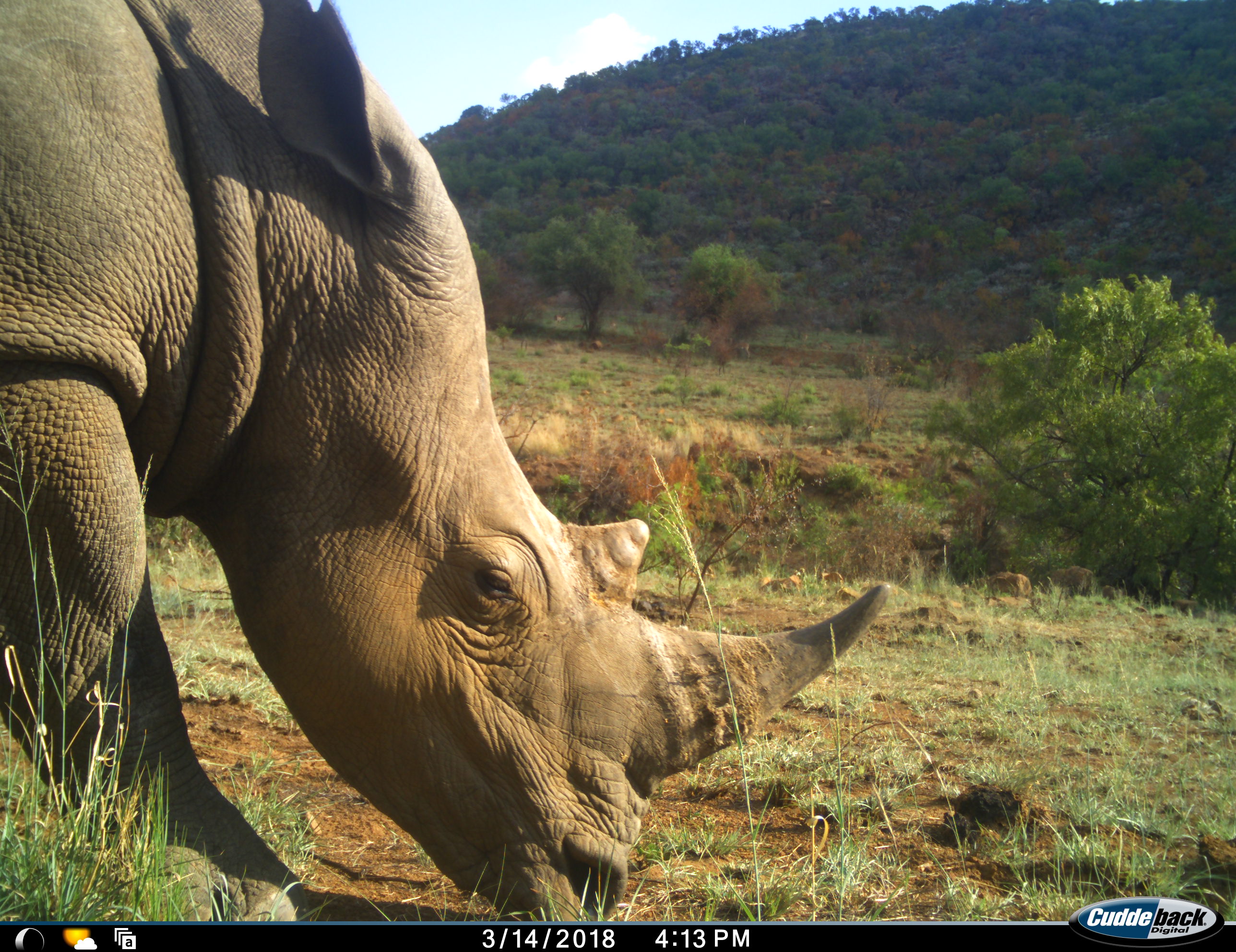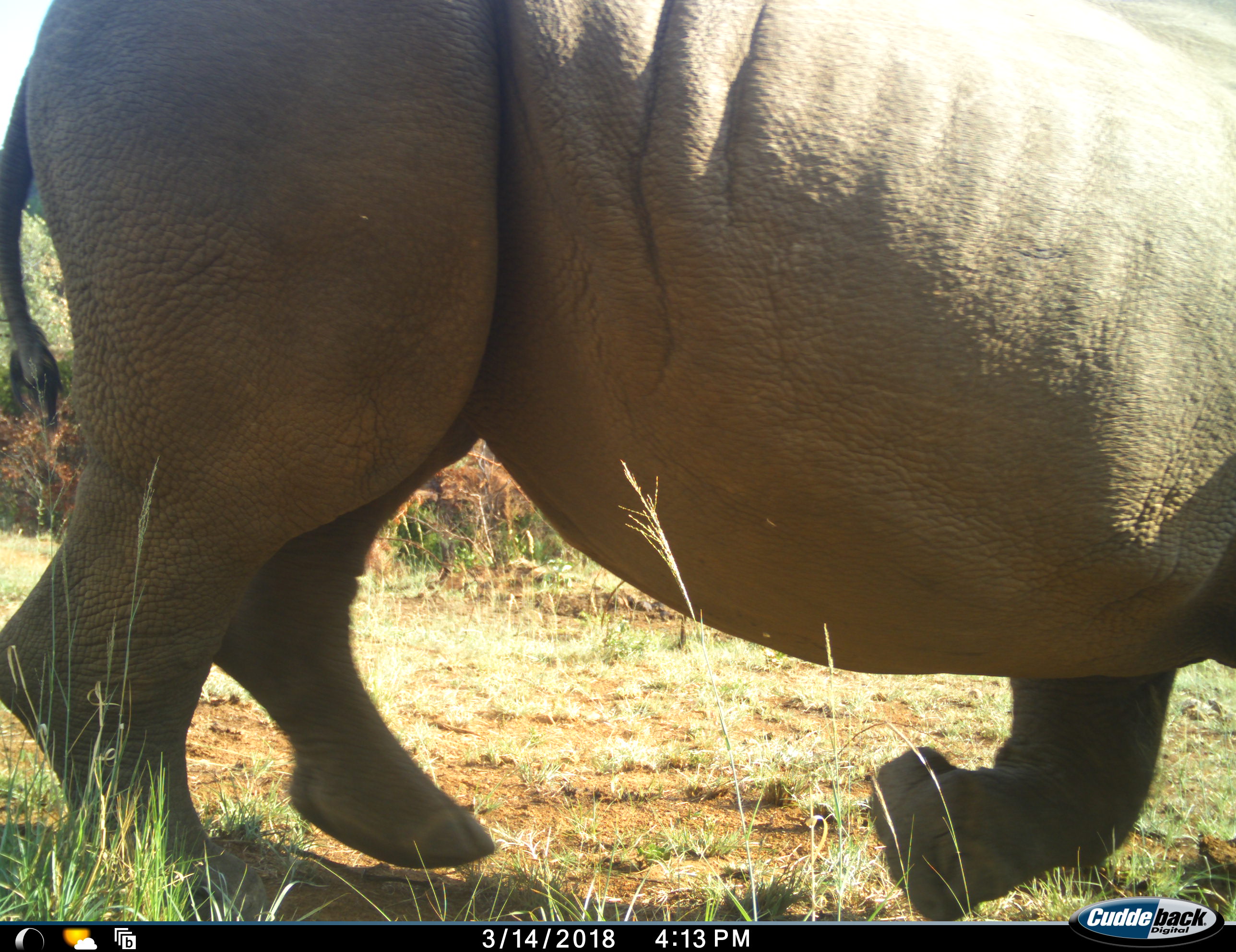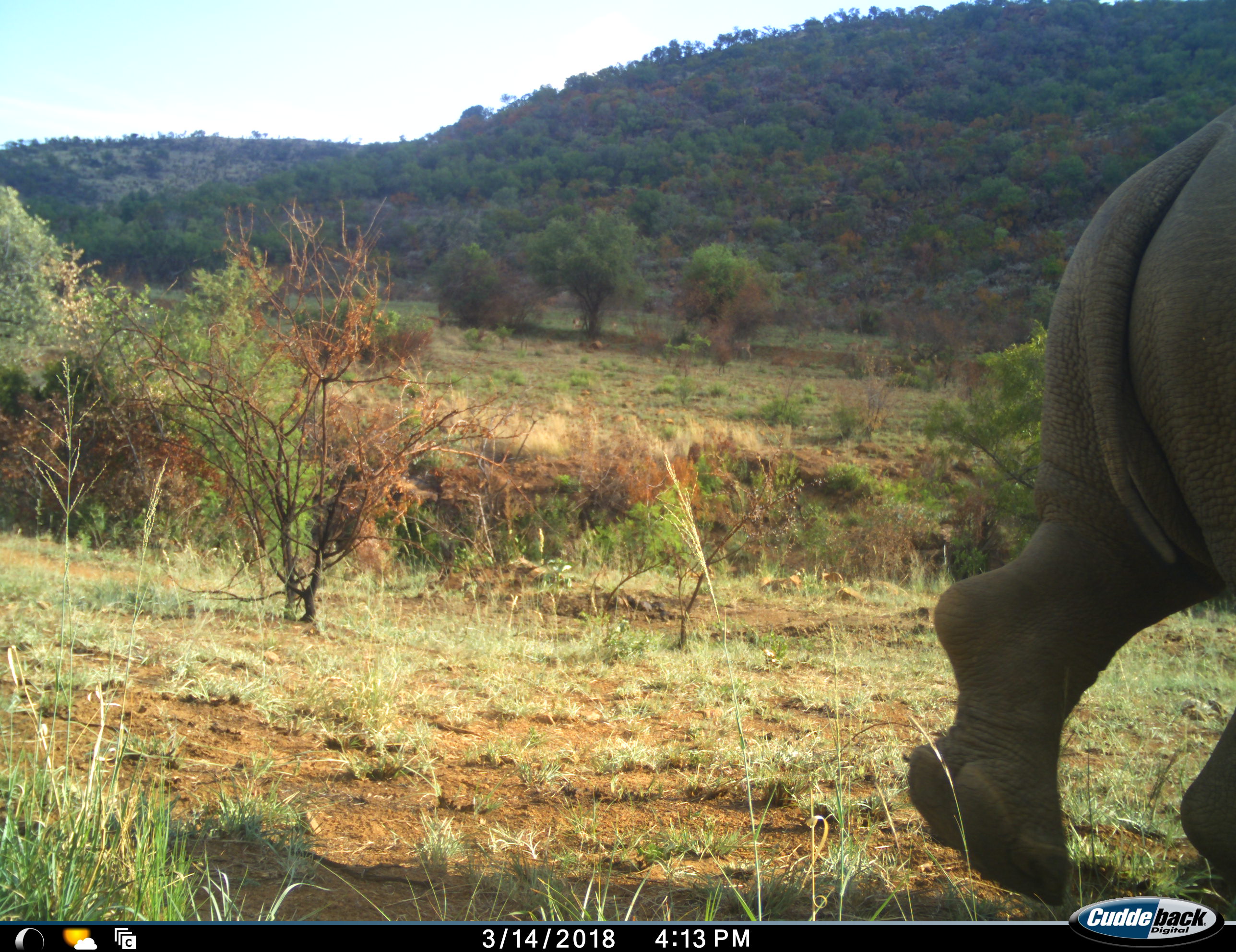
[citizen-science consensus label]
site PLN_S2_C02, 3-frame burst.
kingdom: Animalia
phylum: Chordata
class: Mammalia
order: Perissodactyla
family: Rhinocerotidae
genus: Ceratotherium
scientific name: Ceratotherium simum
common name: white rhinoceros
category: rhinoceroswhite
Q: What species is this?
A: Rhinoceroswhite (white rhinoceros) (Ceratotherium simum).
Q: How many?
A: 1.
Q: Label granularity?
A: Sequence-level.